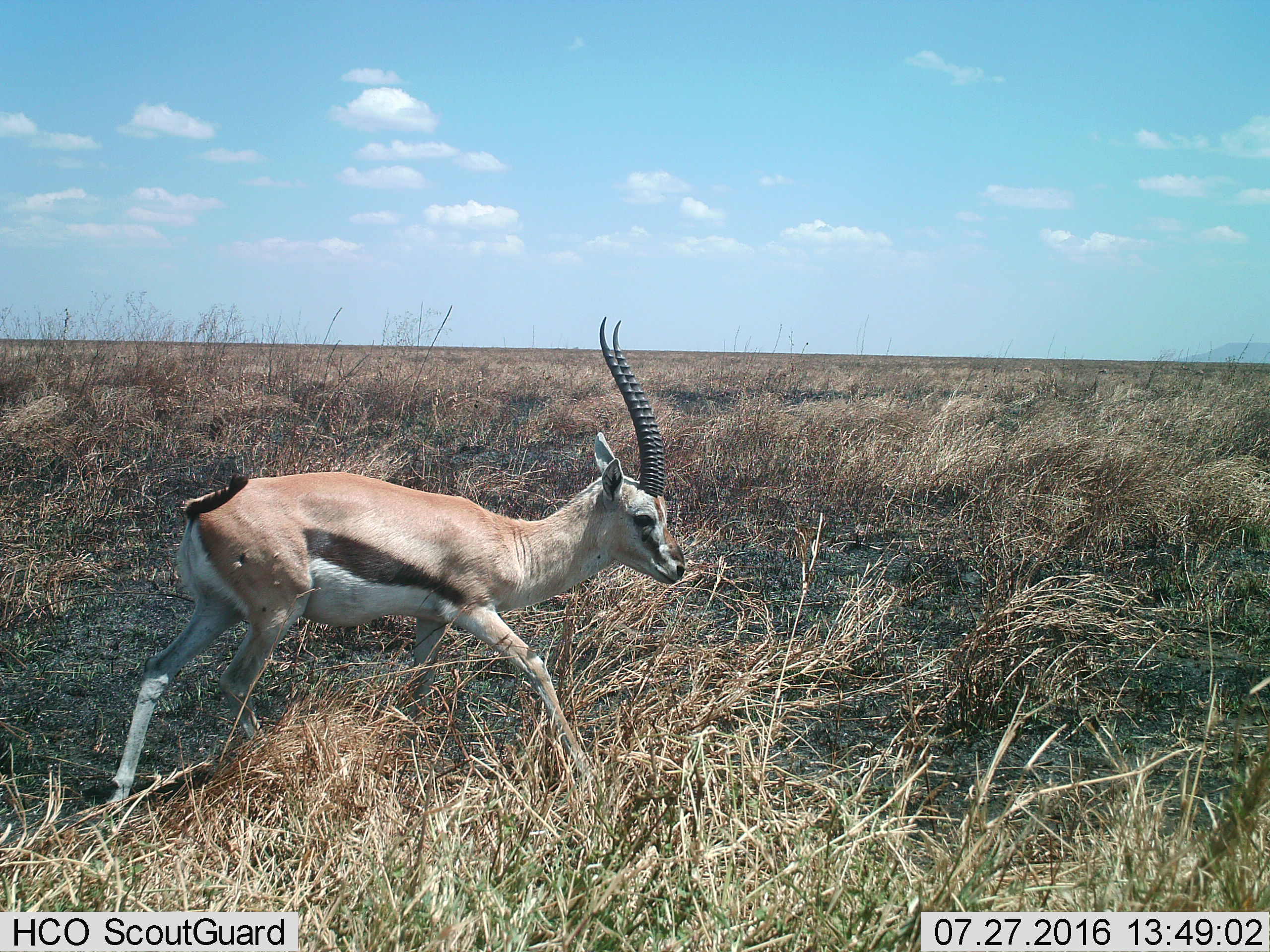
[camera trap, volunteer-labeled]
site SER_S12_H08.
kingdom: Animalia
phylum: Chordata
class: Mammalia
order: Artiodactyla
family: Bovidae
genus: Eudorcas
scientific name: Eudorcas thomsonii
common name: thomson's gazelle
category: gazellethomsons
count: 1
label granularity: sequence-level